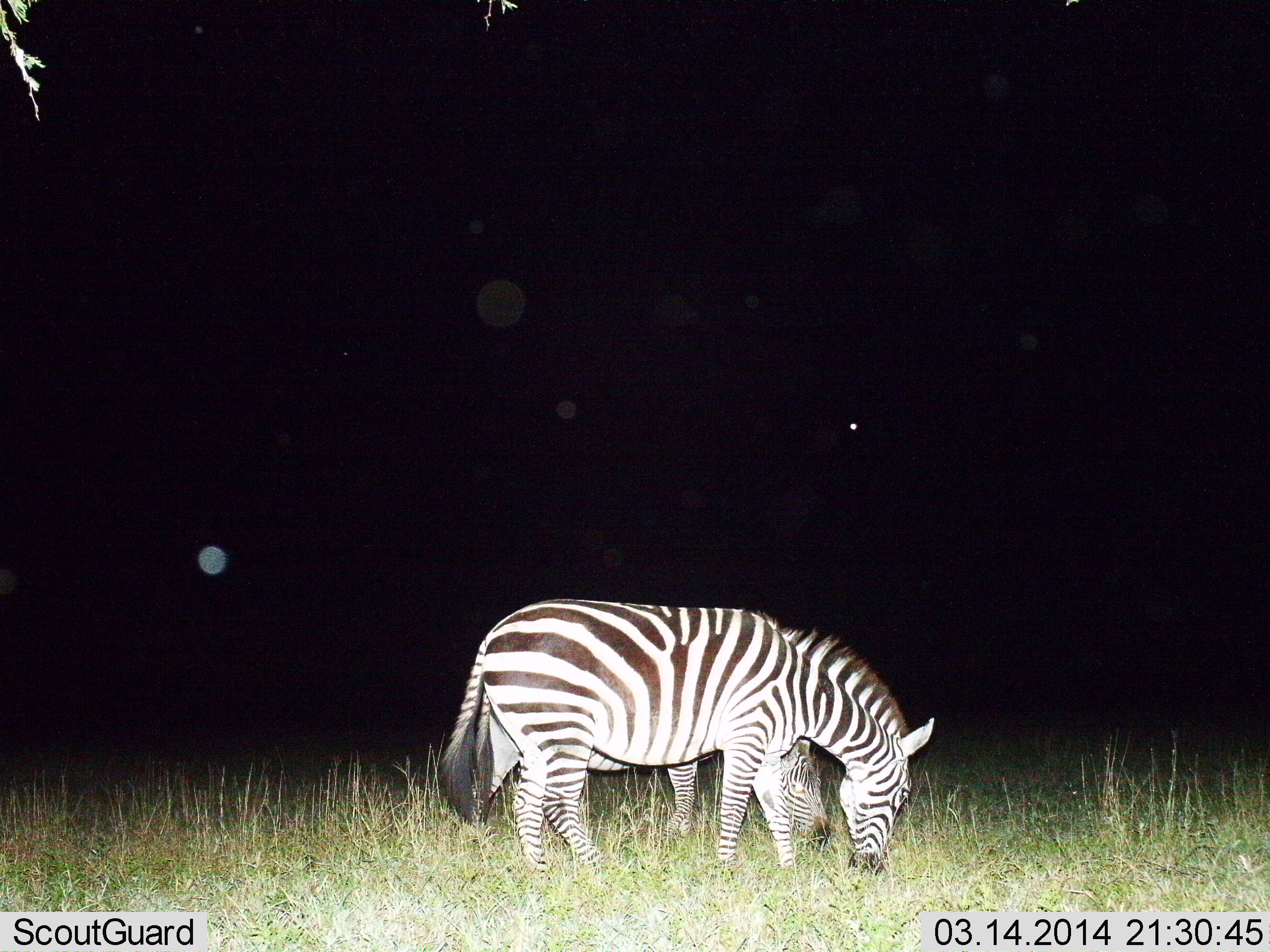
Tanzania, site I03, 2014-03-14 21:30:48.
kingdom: Animalia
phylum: Chordata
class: Mammalia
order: Perissodactyla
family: Equidae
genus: Equus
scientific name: Equus quagga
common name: plains zebra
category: zebra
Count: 2.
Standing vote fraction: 9%.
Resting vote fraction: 0%.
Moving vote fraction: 0%.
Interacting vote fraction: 9%.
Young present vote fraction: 0%.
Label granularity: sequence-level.